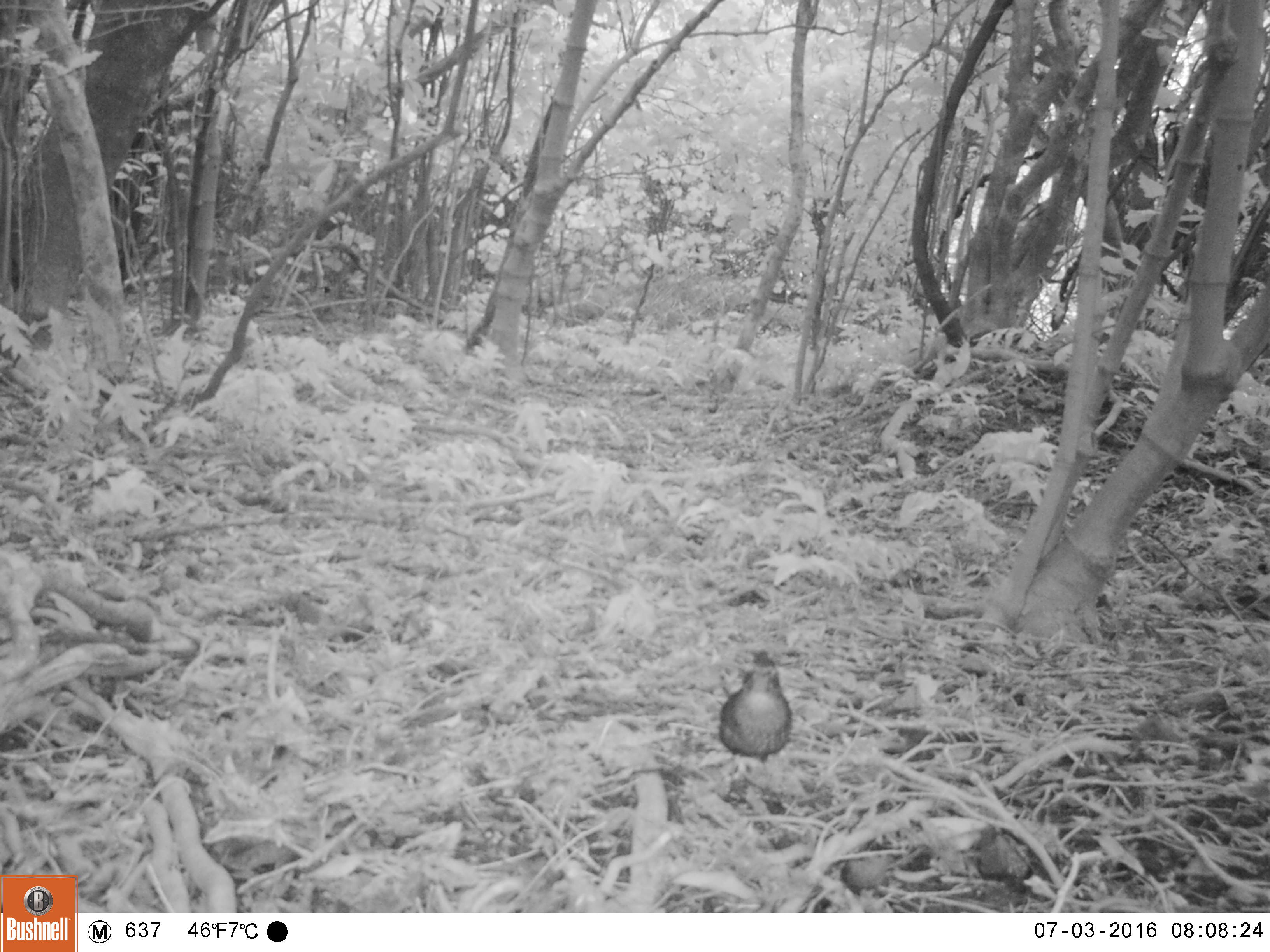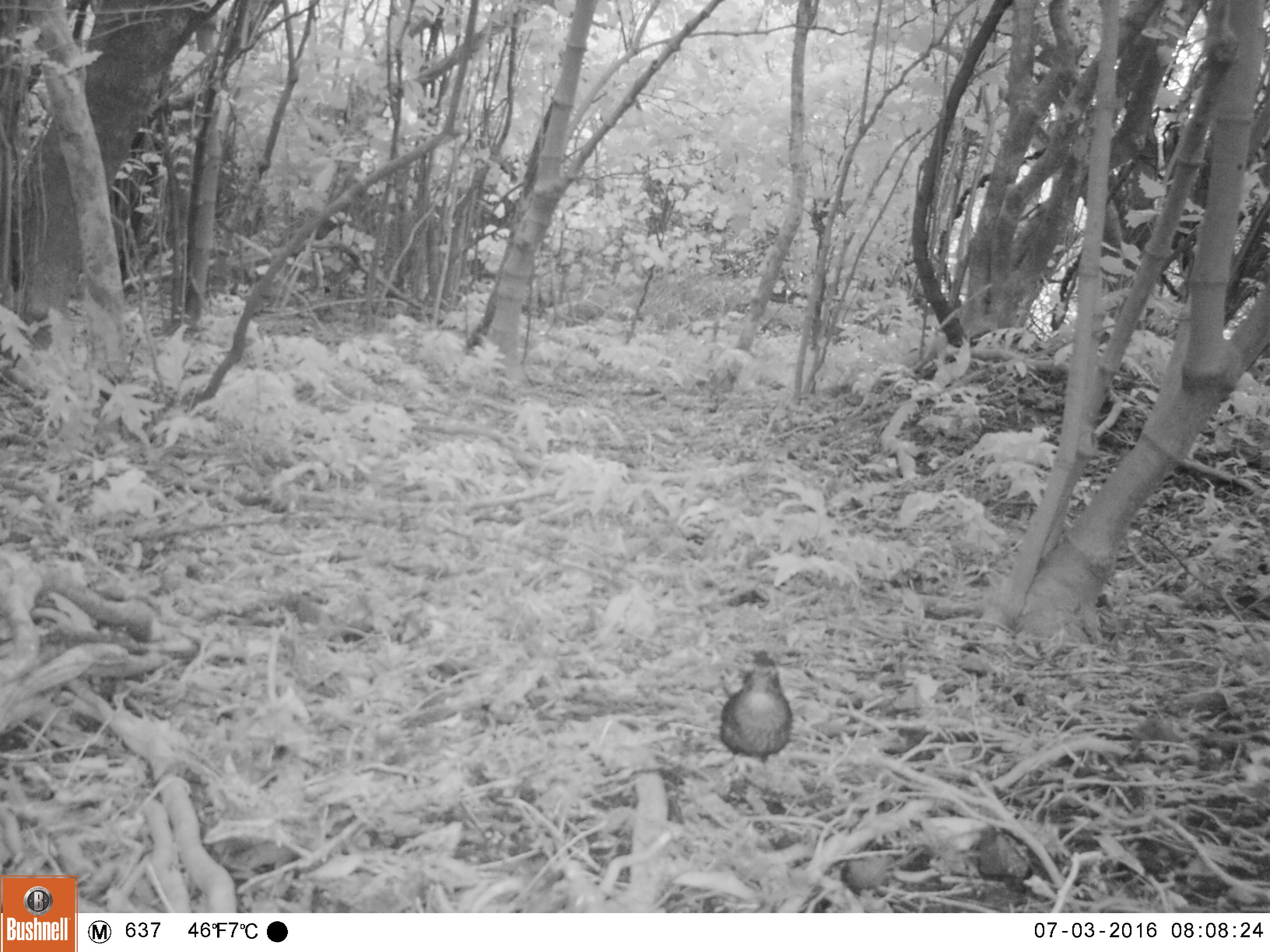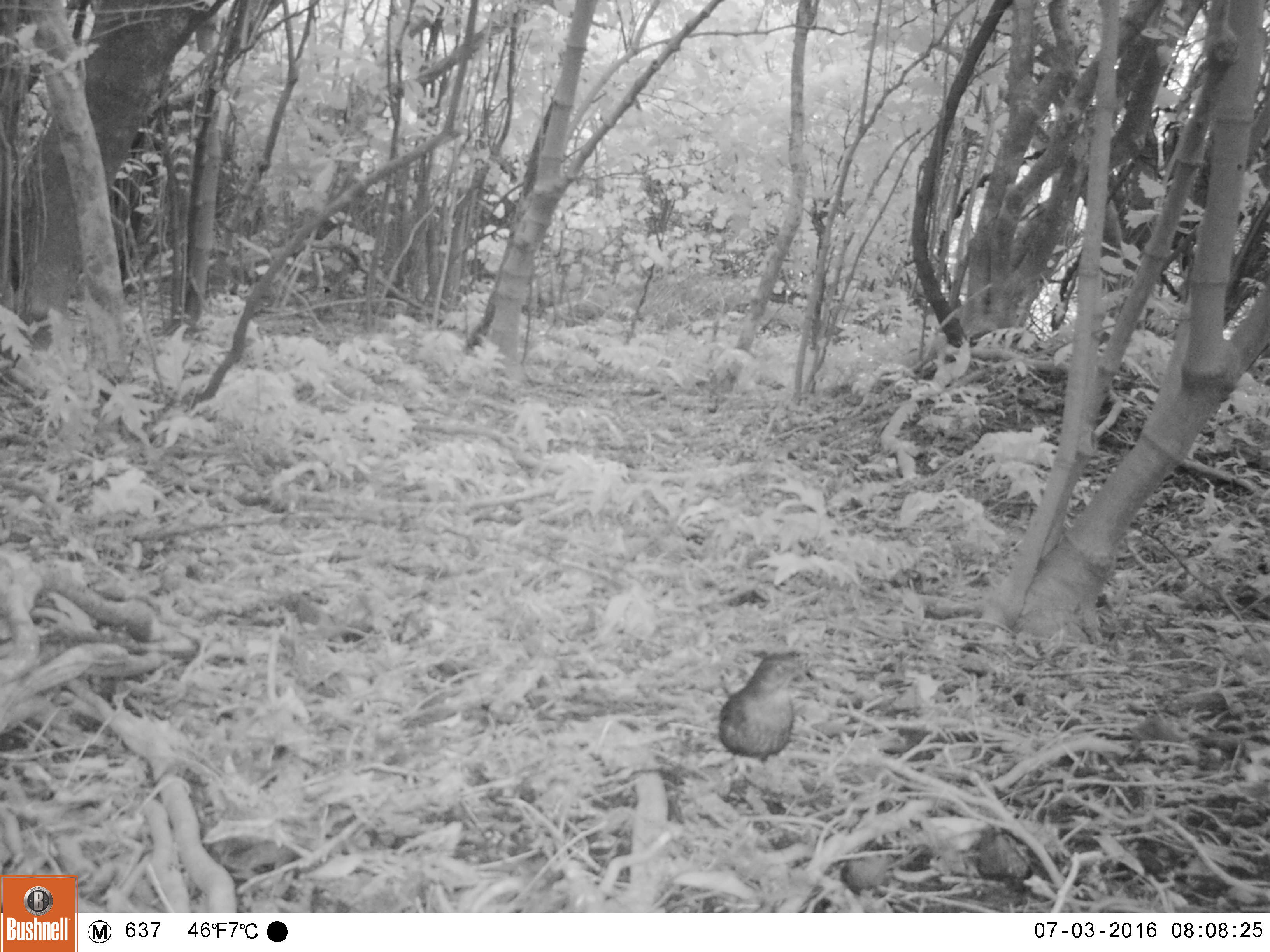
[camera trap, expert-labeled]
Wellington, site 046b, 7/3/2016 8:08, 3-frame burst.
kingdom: Animalia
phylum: Chordata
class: Aves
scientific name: Aves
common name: bird